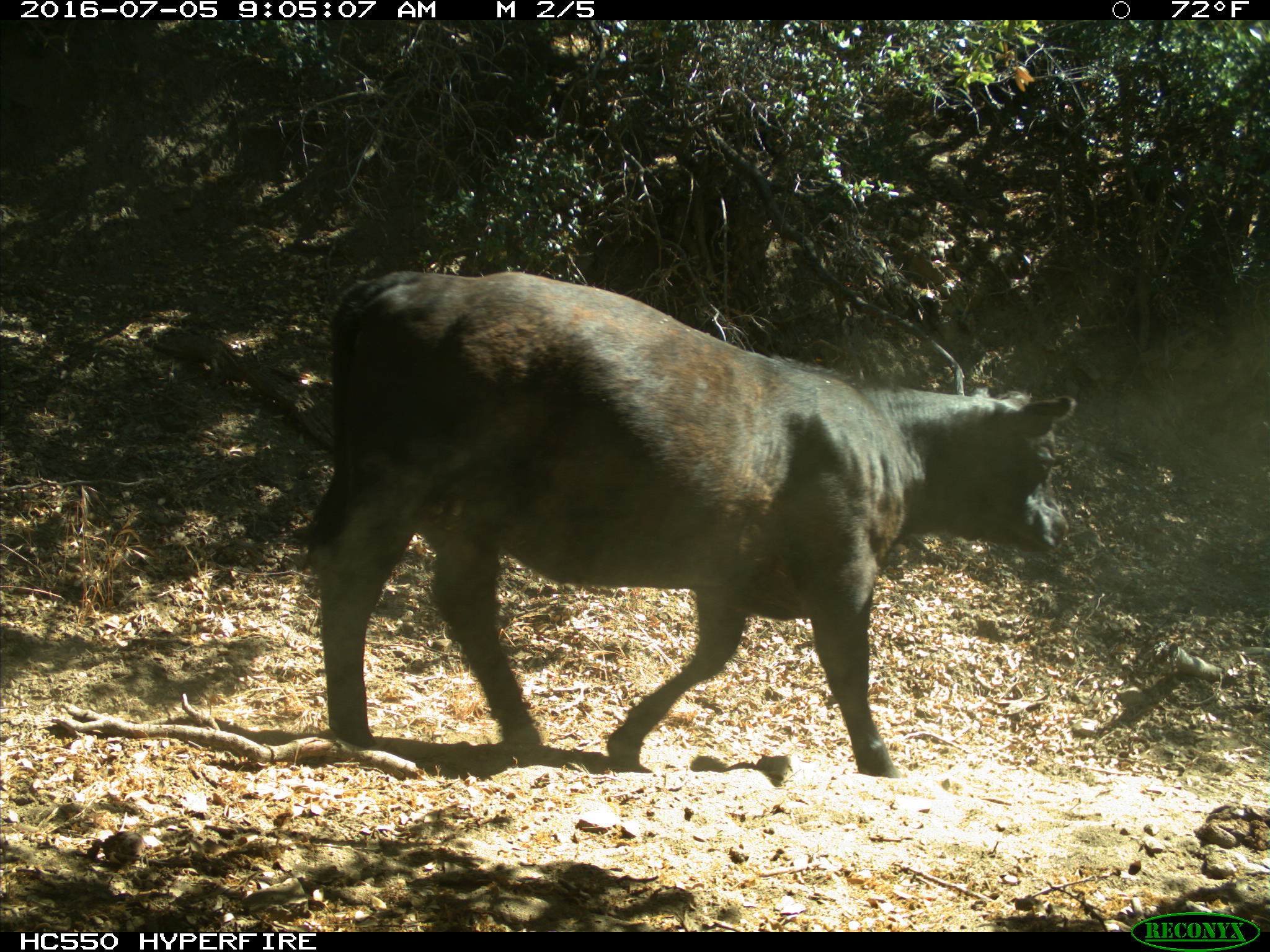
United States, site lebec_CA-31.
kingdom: Animalia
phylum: Chordata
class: Mammalia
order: Artiodactyla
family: Bovidae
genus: Bos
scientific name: Bos taurus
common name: domestic cow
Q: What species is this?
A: Bos taurus (domestic cow).